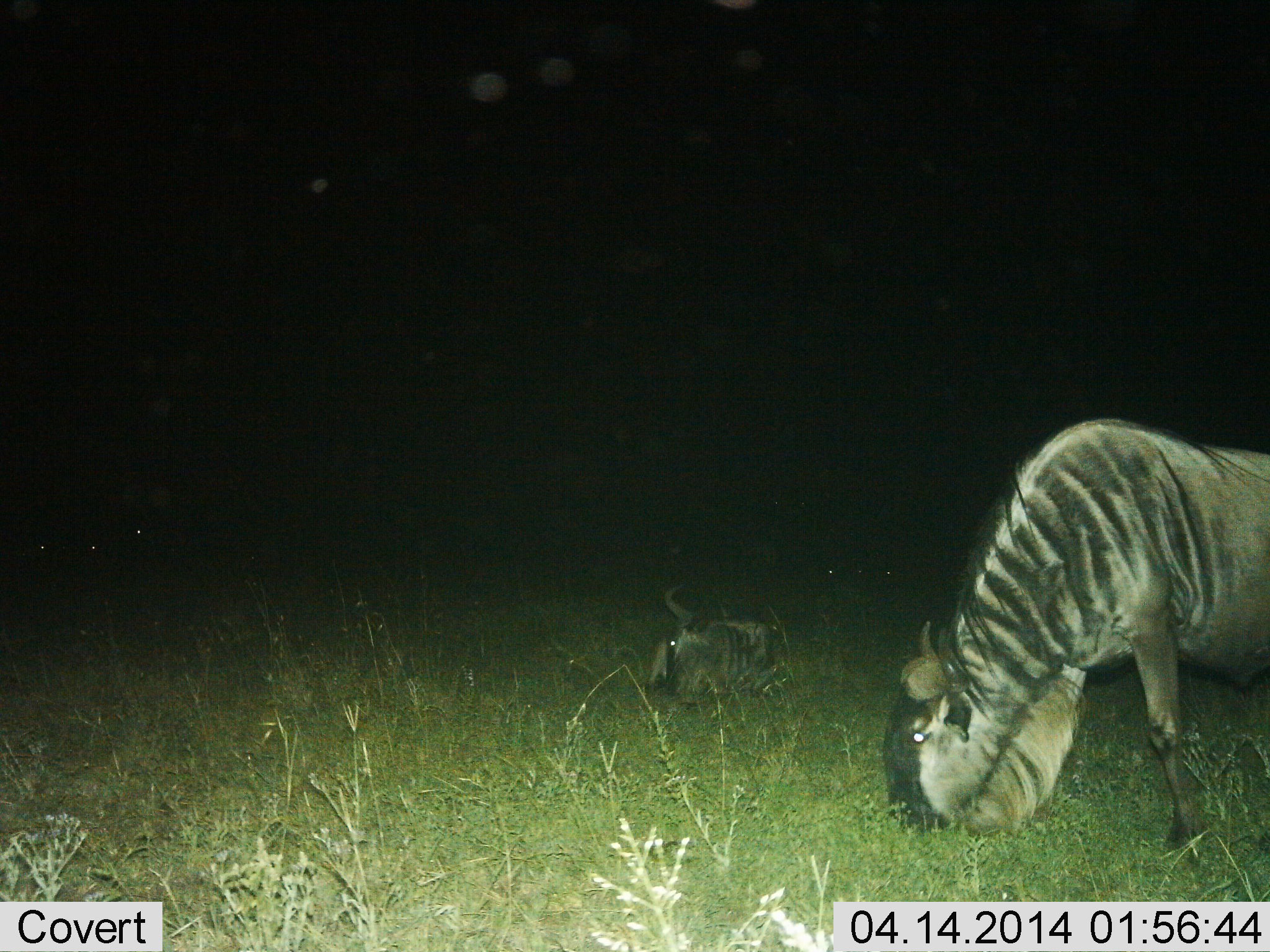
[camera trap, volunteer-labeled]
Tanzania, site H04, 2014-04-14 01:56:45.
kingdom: Animalia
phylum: Chordata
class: Mammalia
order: Artiodactyla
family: Bovidae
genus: Connochaetes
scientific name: Connochaetes taurinus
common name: blue wildebeest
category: wildebeest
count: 2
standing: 40%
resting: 80%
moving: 0%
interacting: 0%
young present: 0%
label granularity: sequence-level